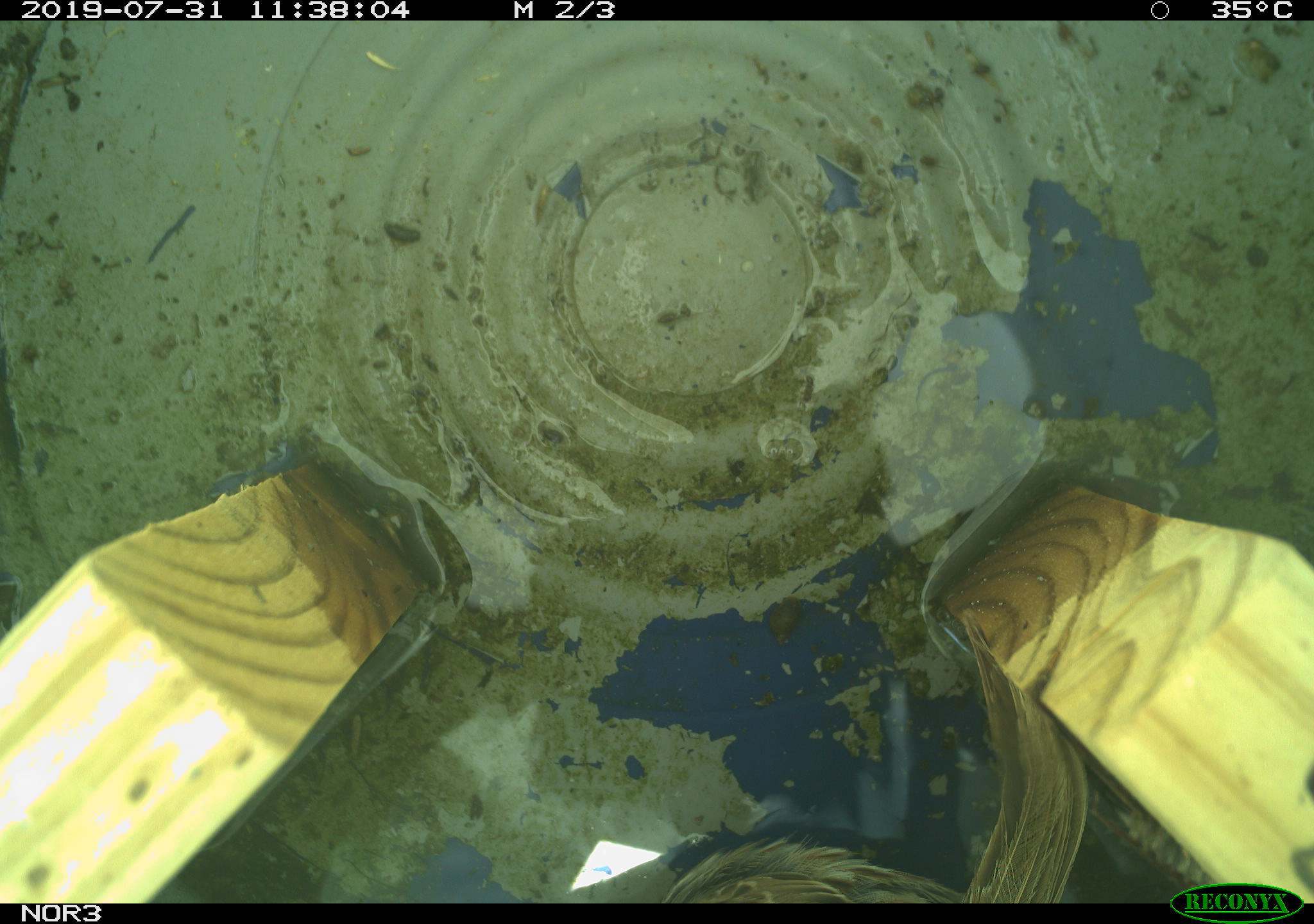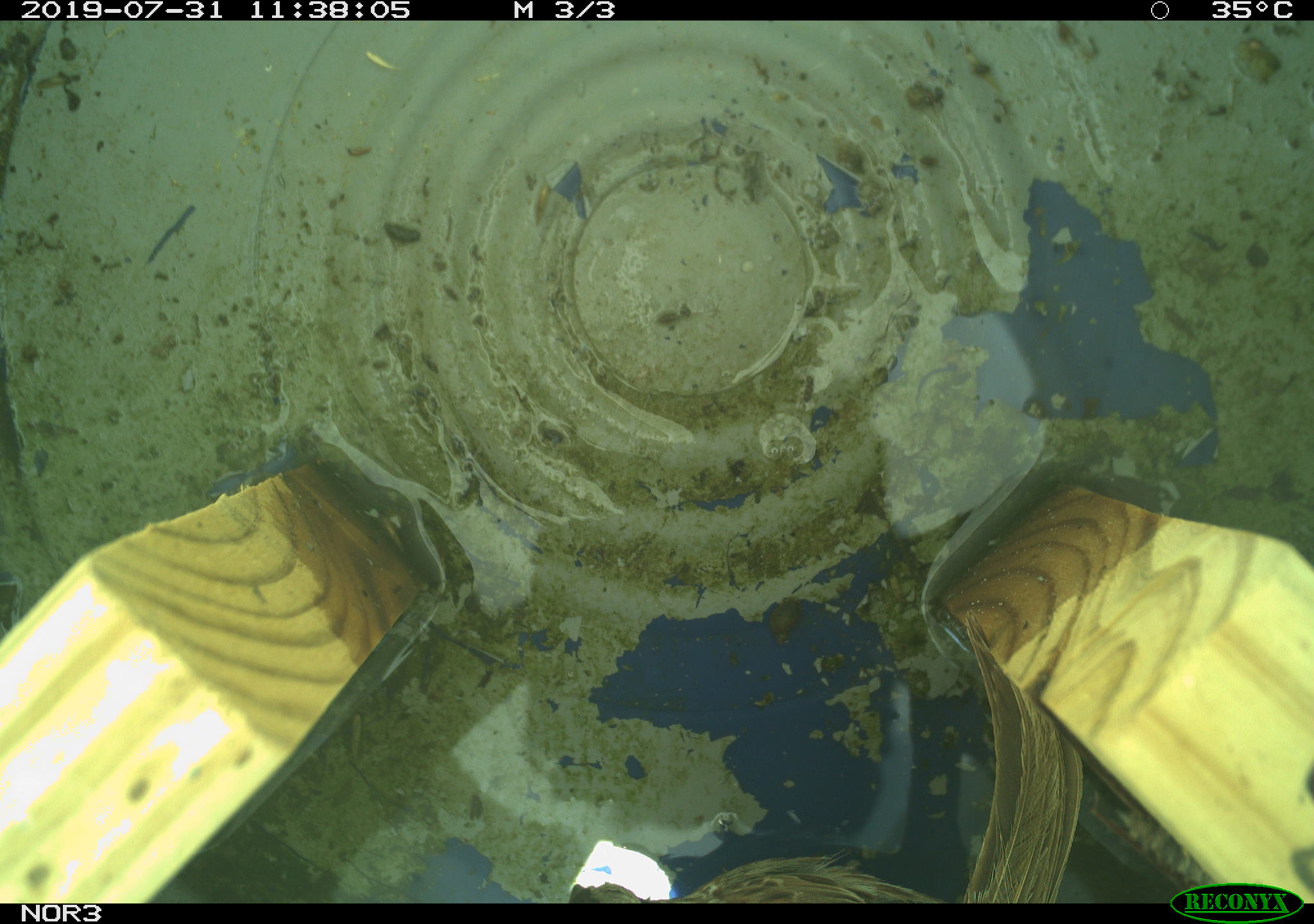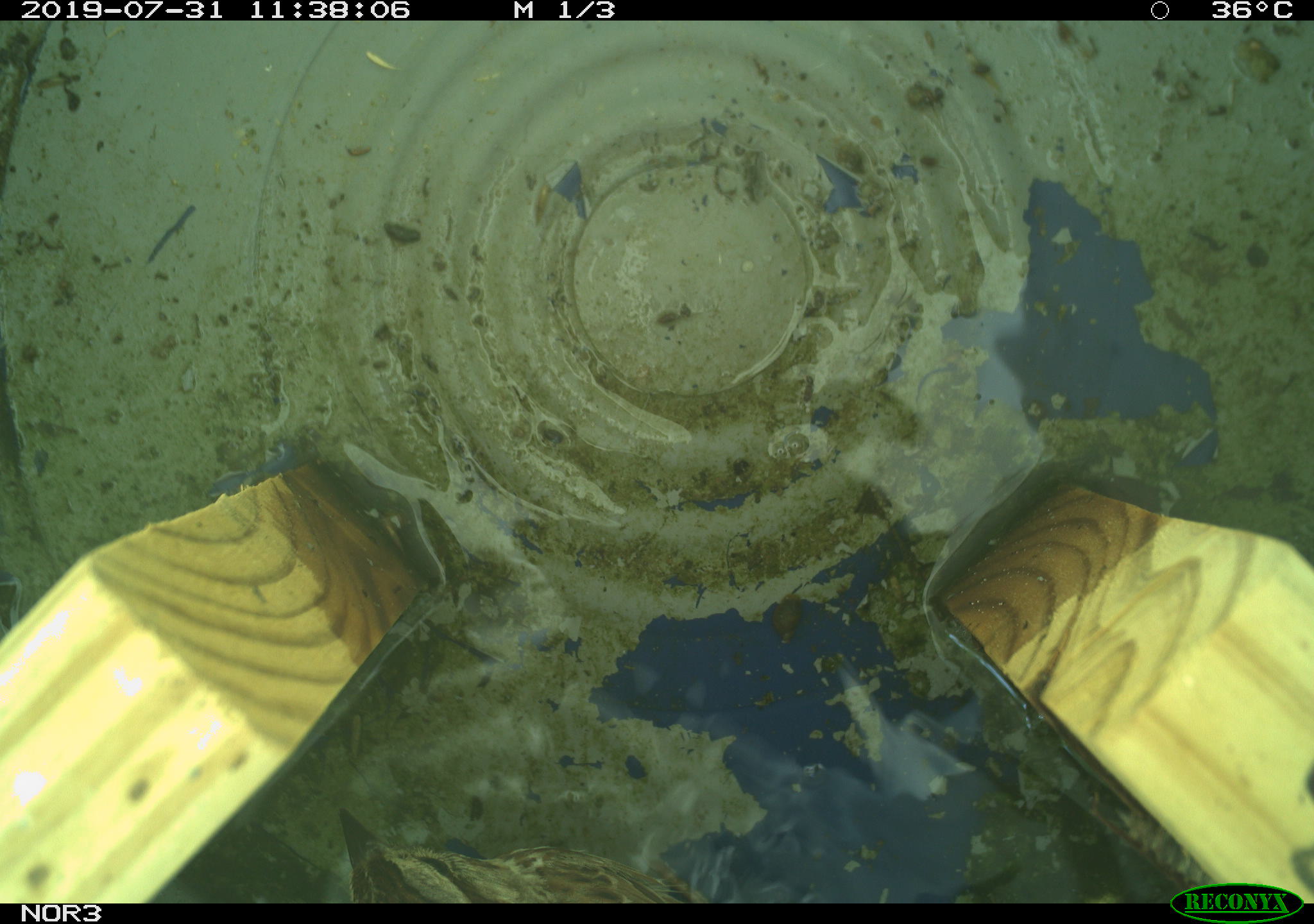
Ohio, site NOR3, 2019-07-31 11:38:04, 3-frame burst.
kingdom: Animalia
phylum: Chordata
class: Aves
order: Passeriformes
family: Passerellidae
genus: Melospiza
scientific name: Melospiza melodia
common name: song sparrow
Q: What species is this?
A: Song sparrow (Melospiza melodia).